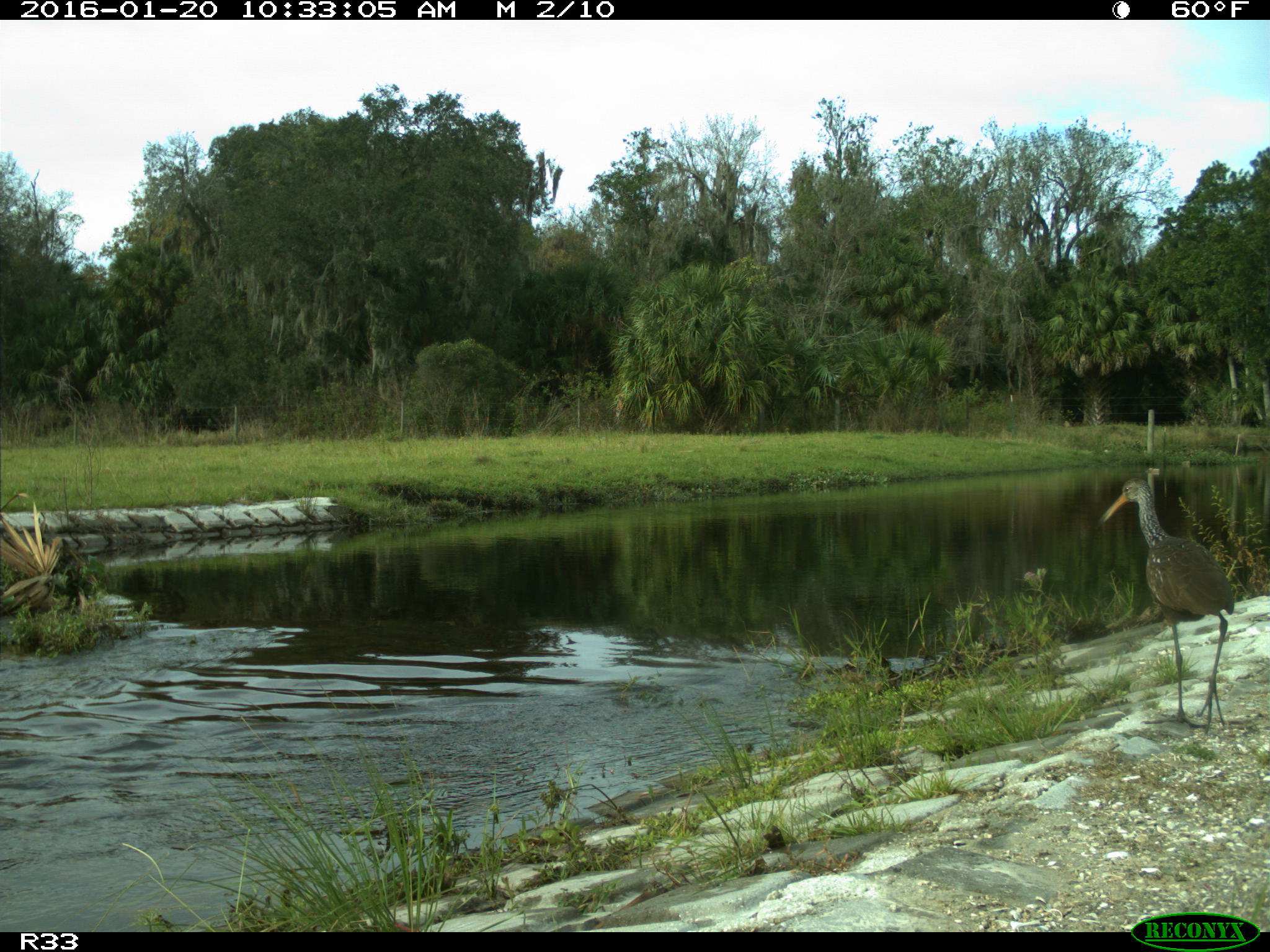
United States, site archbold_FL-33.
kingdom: Animalia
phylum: Chordata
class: Aves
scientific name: Aves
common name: birds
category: unidentified bird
Unidentified bird (birds) (Aves).